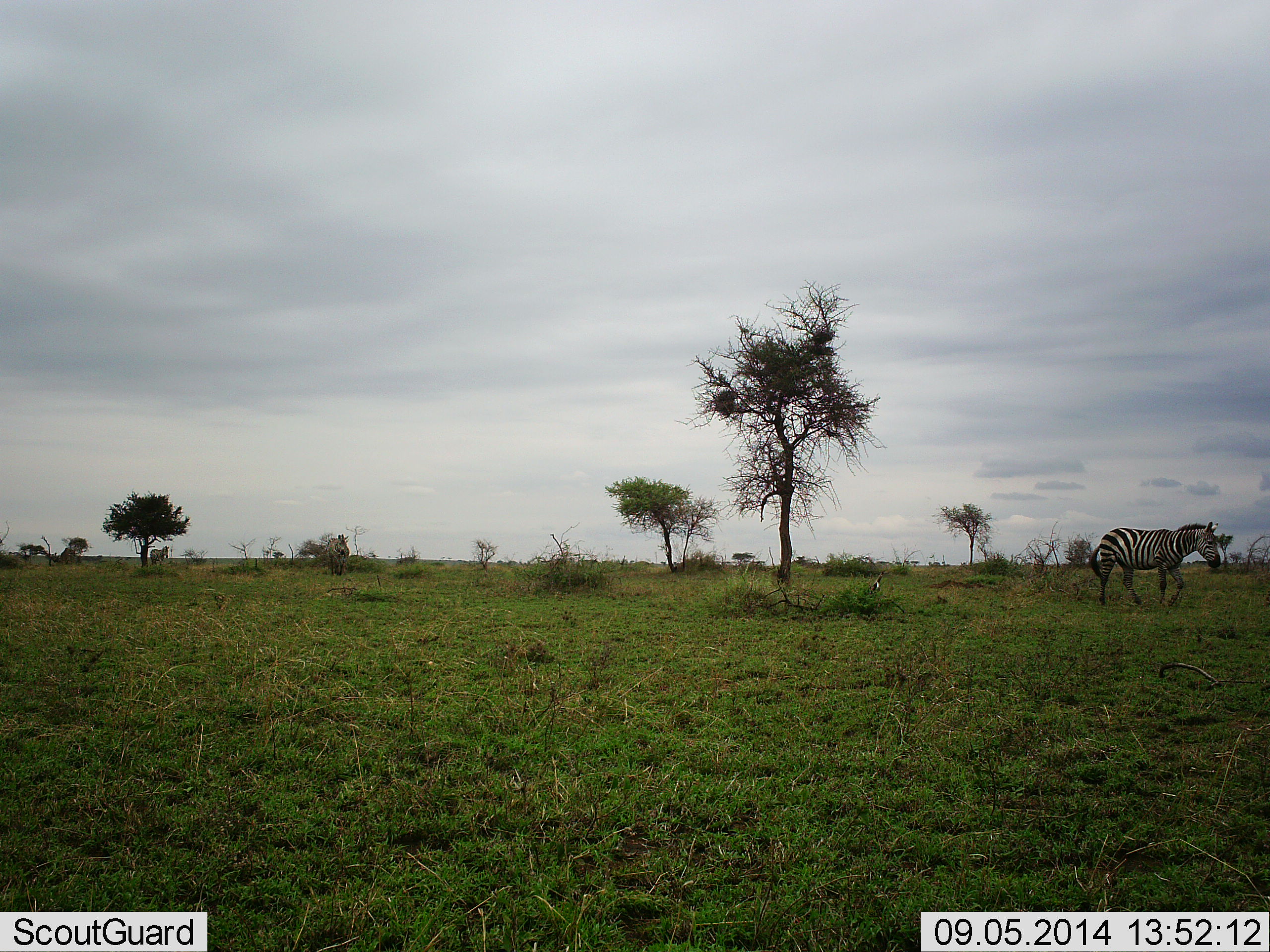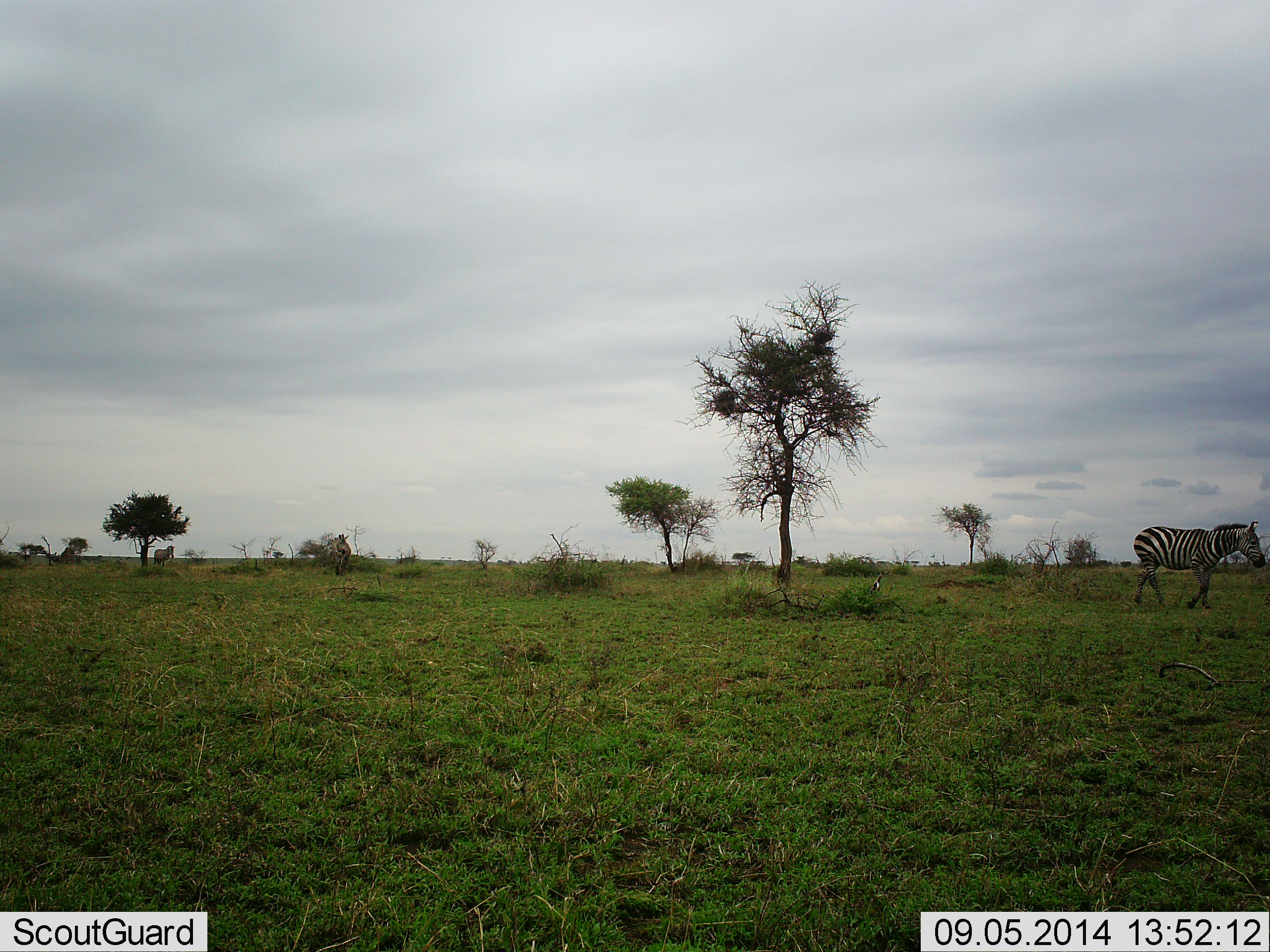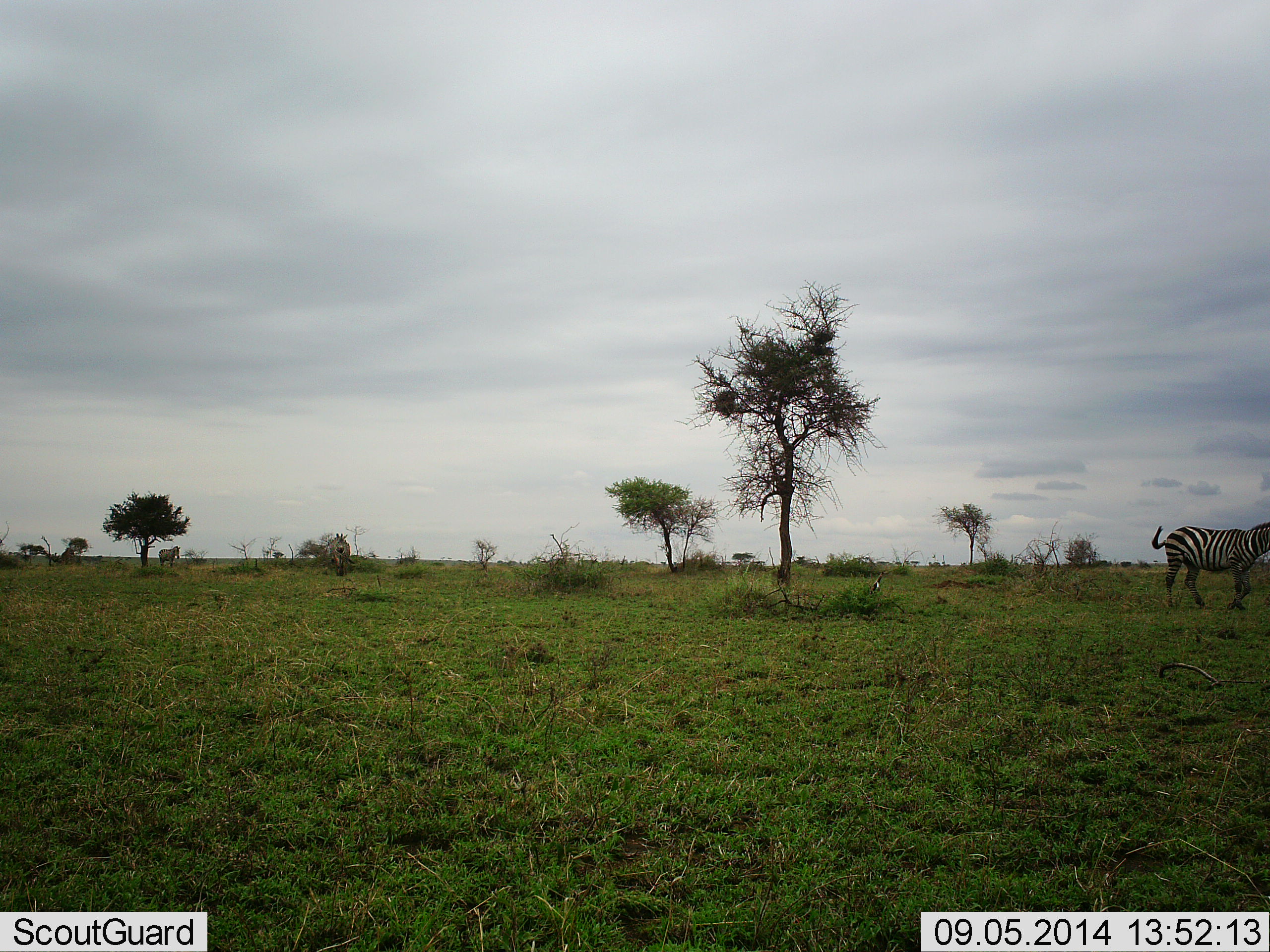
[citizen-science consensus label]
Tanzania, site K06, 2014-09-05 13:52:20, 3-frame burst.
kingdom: Animalia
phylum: Chordata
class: Mammalia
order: Perissodactyla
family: Equidae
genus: Equus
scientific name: Equus quagga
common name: plains zebra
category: zebra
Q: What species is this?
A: Zebra (plains zebra) (Equus quagga).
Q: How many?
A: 3.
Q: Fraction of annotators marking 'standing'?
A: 0%.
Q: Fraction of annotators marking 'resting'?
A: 0%.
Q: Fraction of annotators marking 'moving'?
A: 100%.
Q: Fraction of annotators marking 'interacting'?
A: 0%.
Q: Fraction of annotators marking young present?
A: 0%.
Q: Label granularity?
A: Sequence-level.